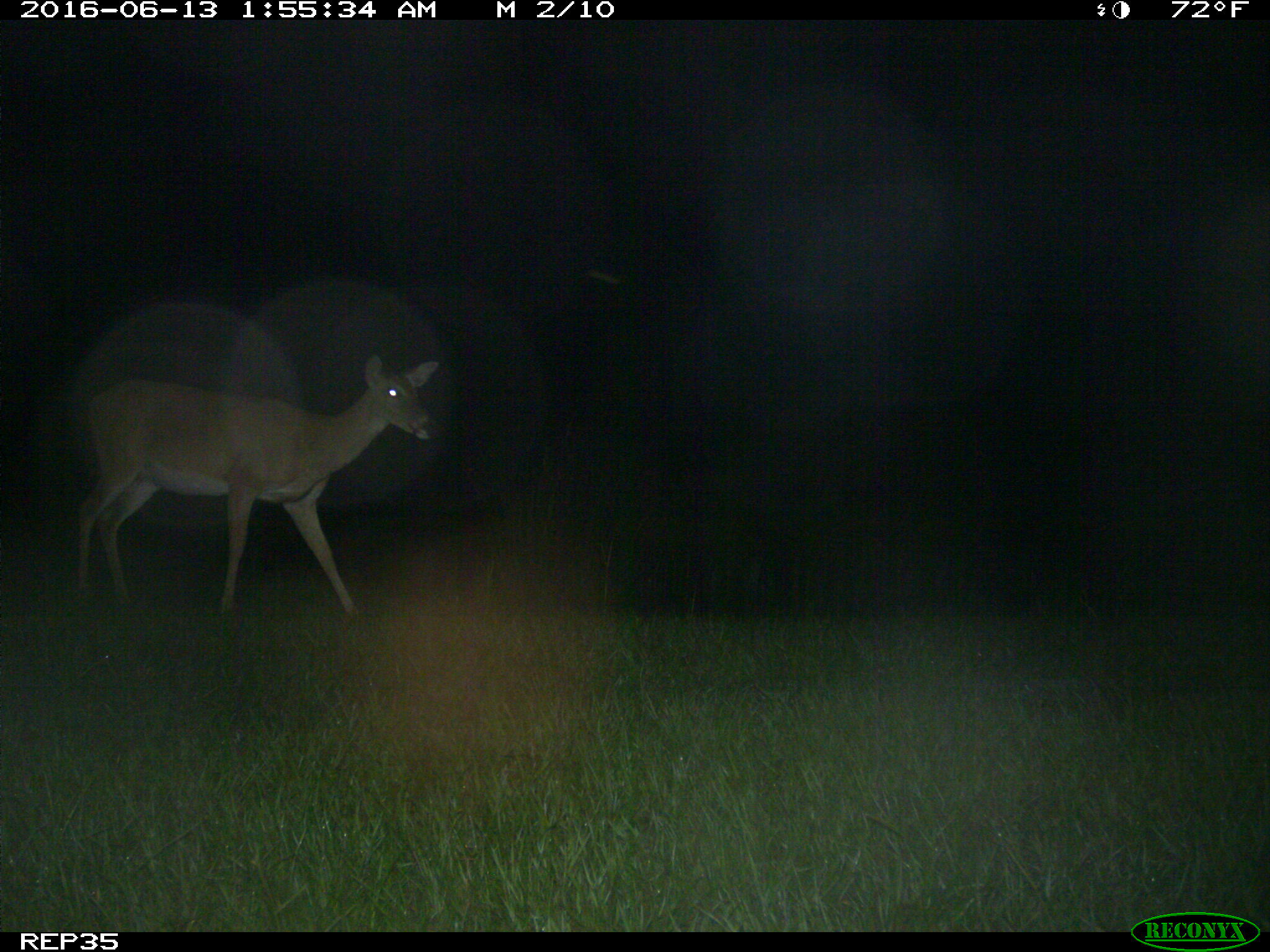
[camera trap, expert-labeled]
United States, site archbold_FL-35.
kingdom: Animalia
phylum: Chordata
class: Mammalia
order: Artiodactyla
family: Cervidae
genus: Odocoileus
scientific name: Odocoileus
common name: deer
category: unidentified deer